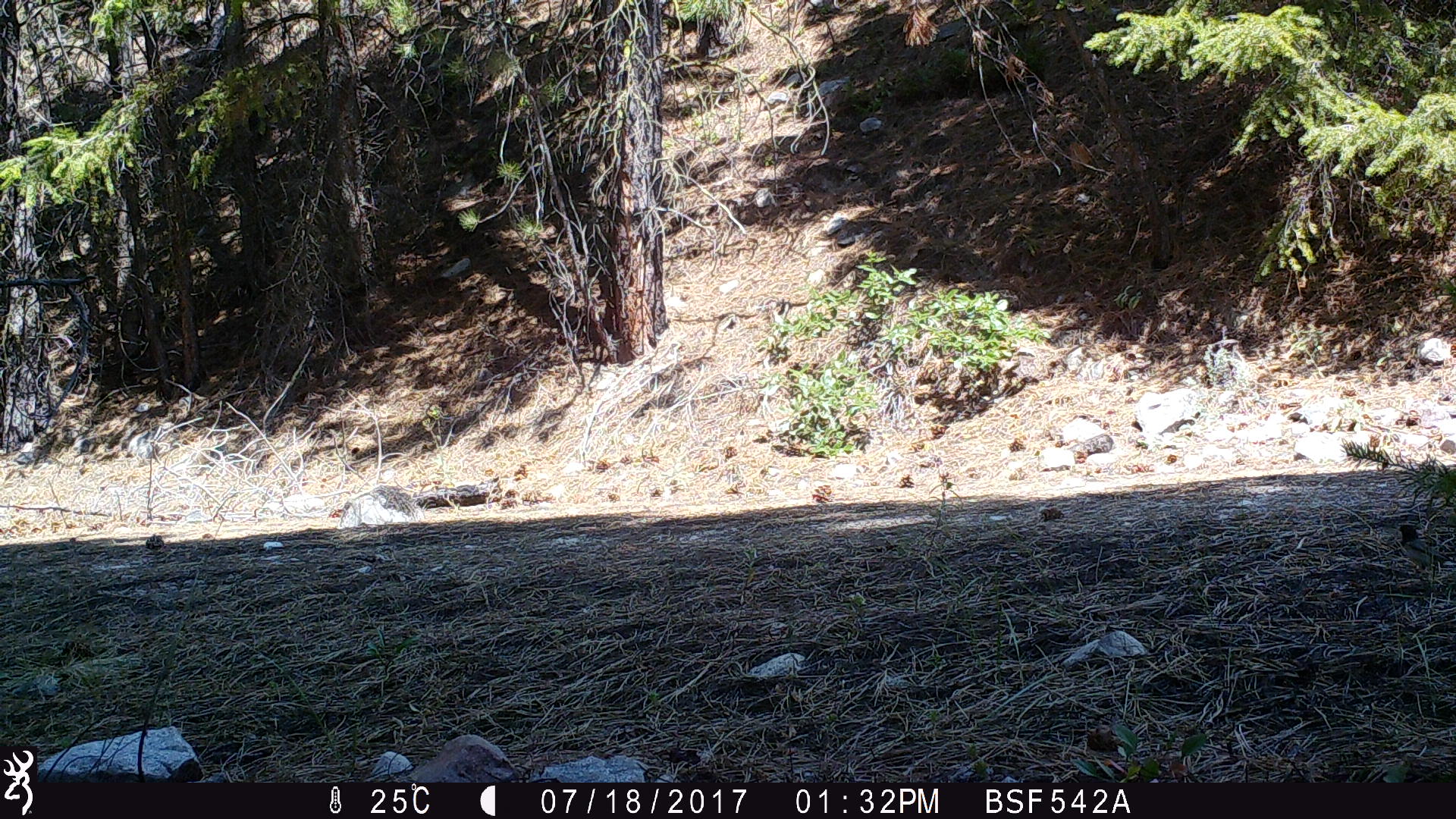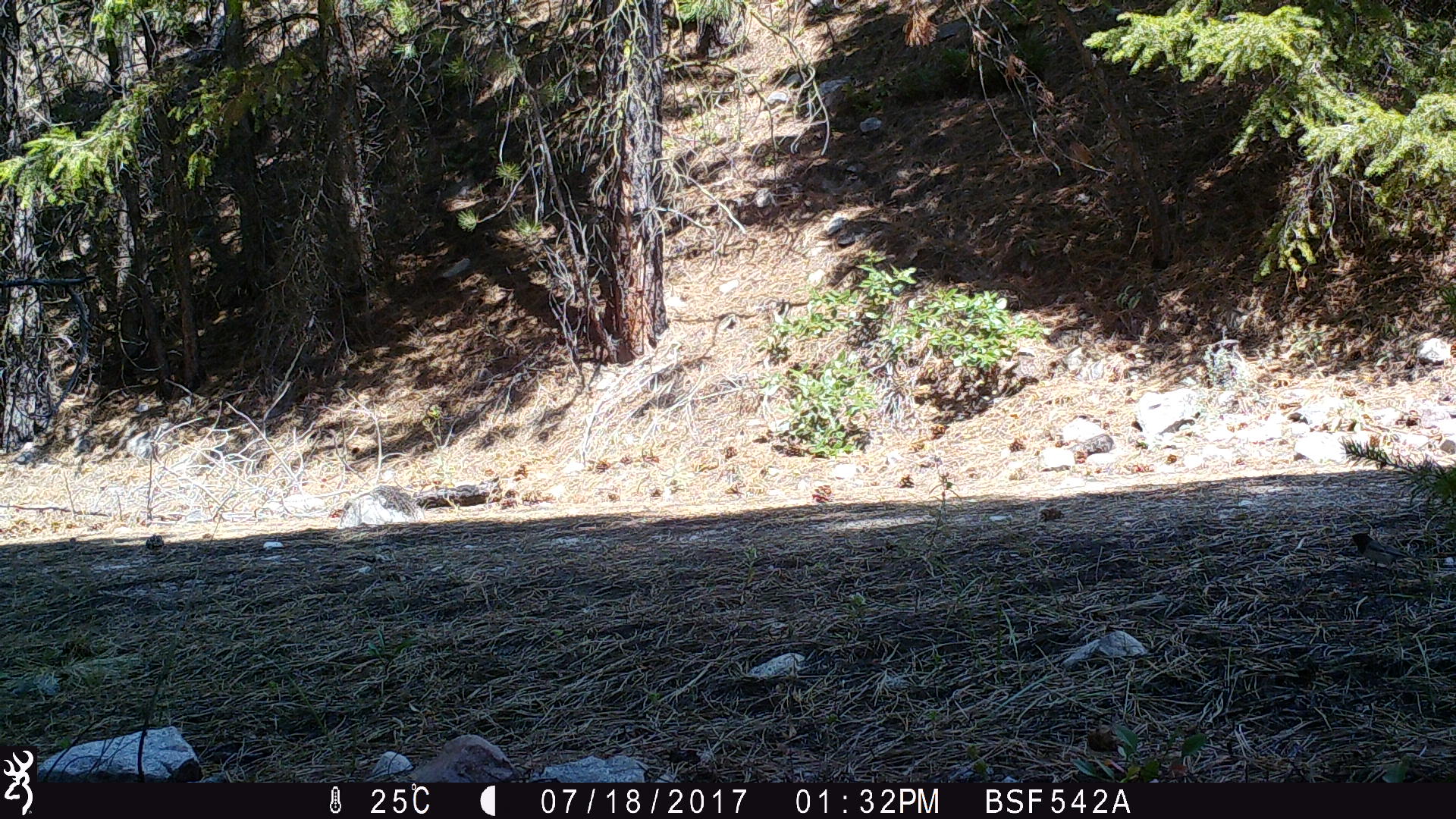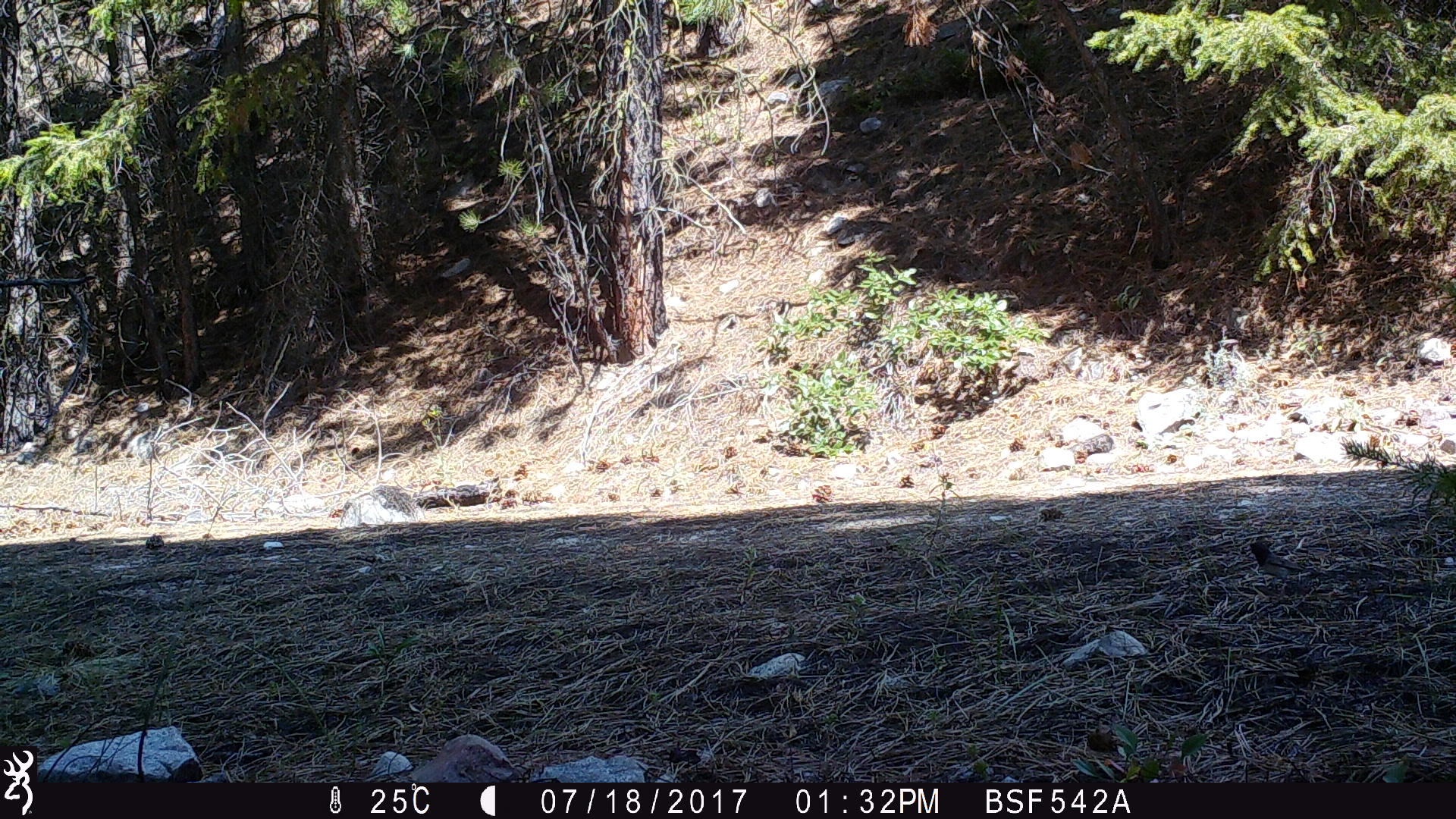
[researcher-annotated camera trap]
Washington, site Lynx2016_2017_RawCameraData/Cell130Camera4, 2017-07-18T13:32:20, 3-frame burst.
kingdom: Animalia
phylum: Chordata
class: Aves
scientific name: Aves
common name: birds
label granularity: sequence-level